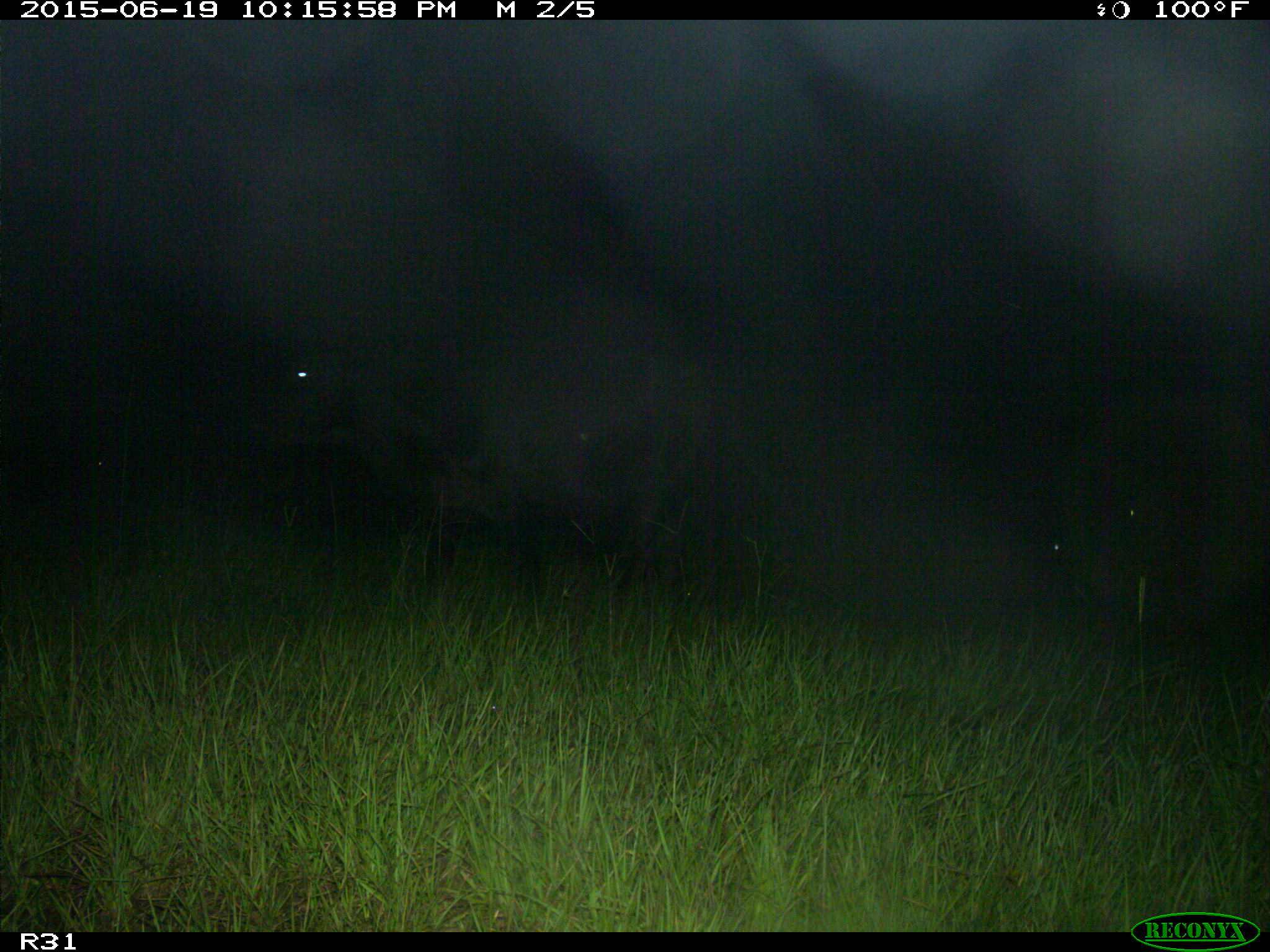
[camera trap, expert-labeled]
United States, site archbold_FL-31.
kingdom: Animalia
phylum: Chordata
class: Mammalia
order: Artiodactyla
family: Bovidae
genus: Bos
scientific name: Bos taurus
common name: domestic cow